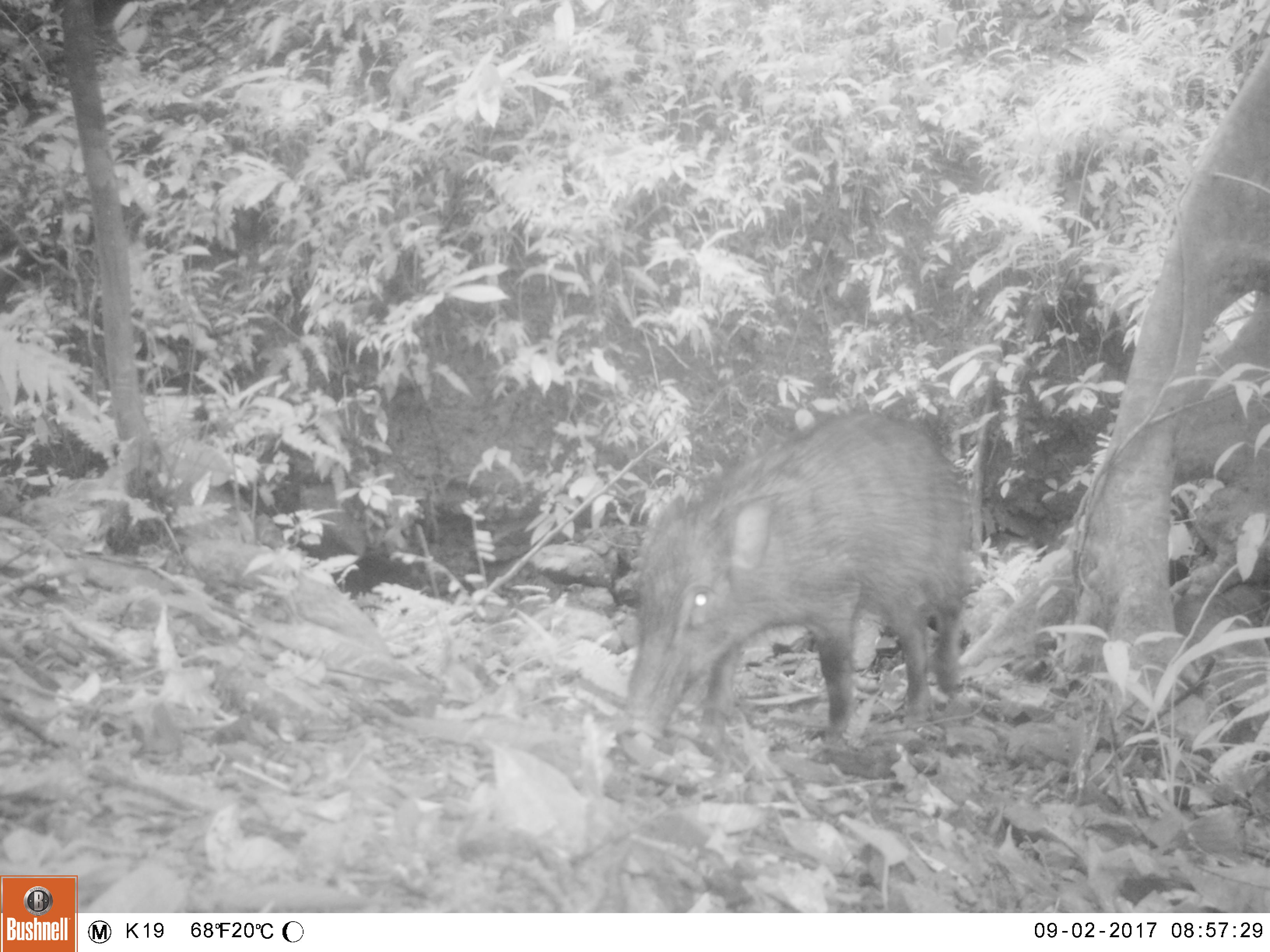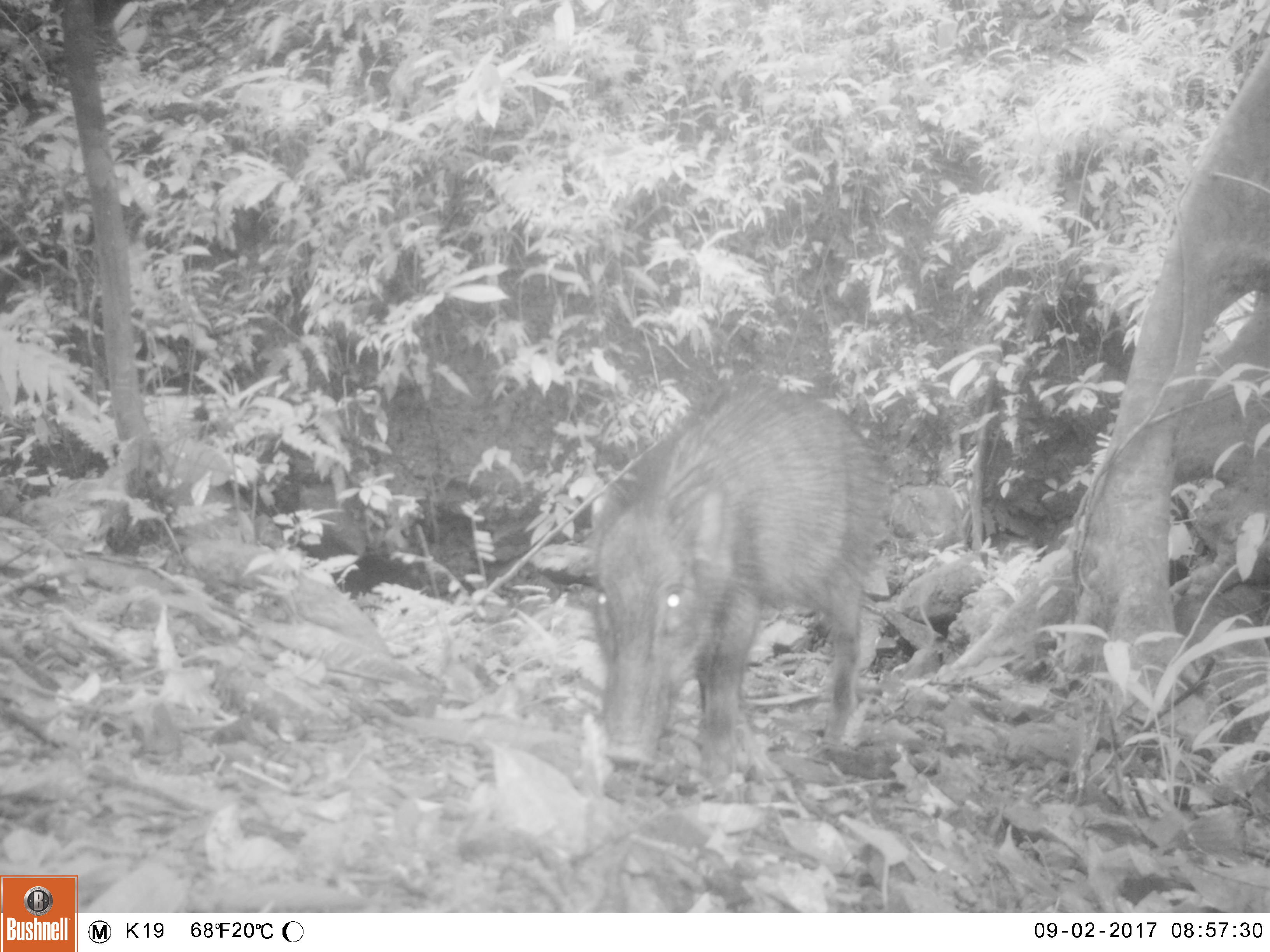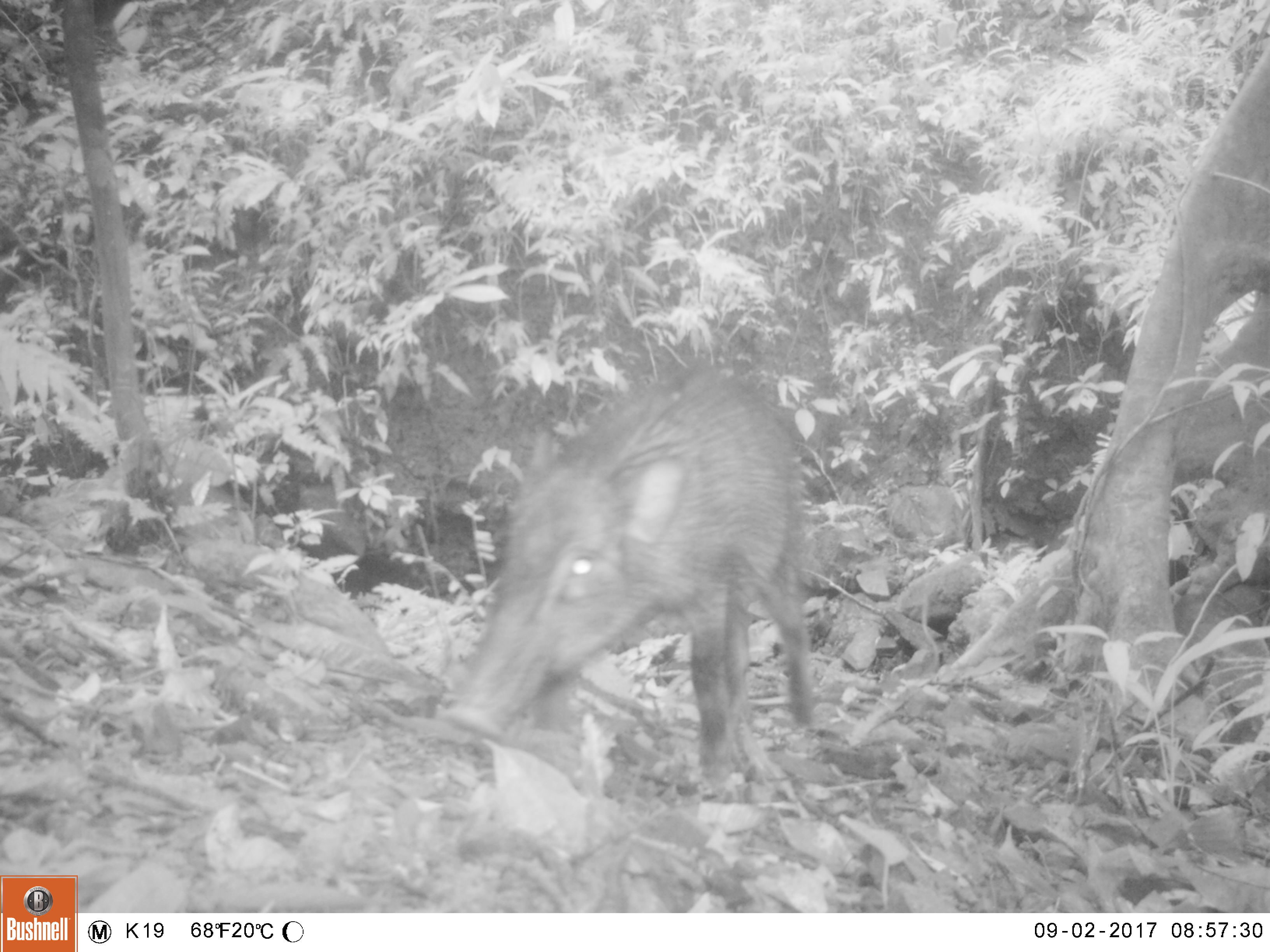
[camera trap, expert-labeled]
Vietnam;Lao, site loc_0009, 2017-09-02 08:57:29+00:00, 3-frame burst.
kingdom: Animalia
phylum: Chordata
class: Mammalia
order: Artiodactyla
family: Suidae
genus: Sus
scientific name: Sus scrofa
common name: eurasian wild pig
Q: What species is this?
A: Eurasian wild pig (Sus scrofa).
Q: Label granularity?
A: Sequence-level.